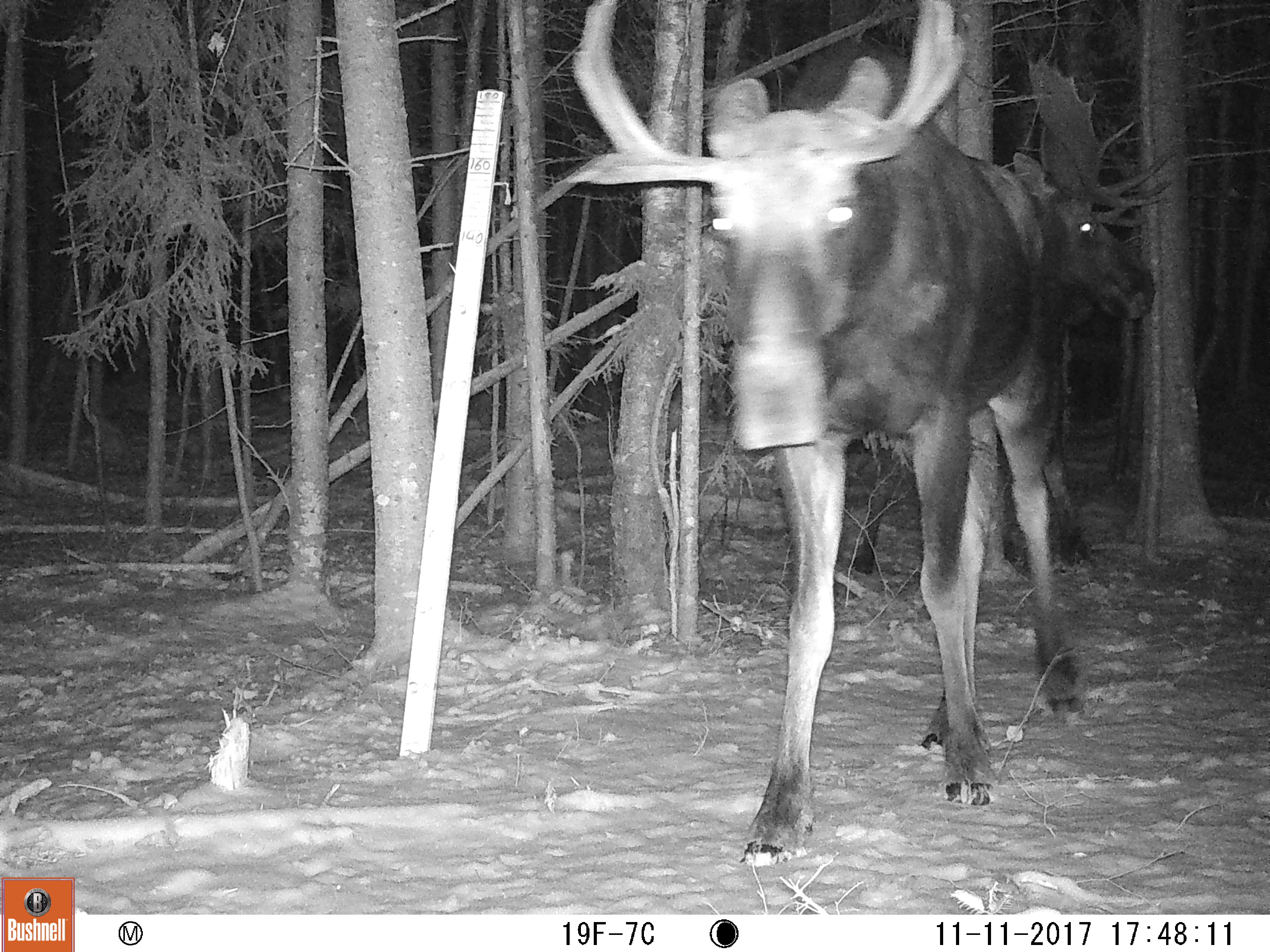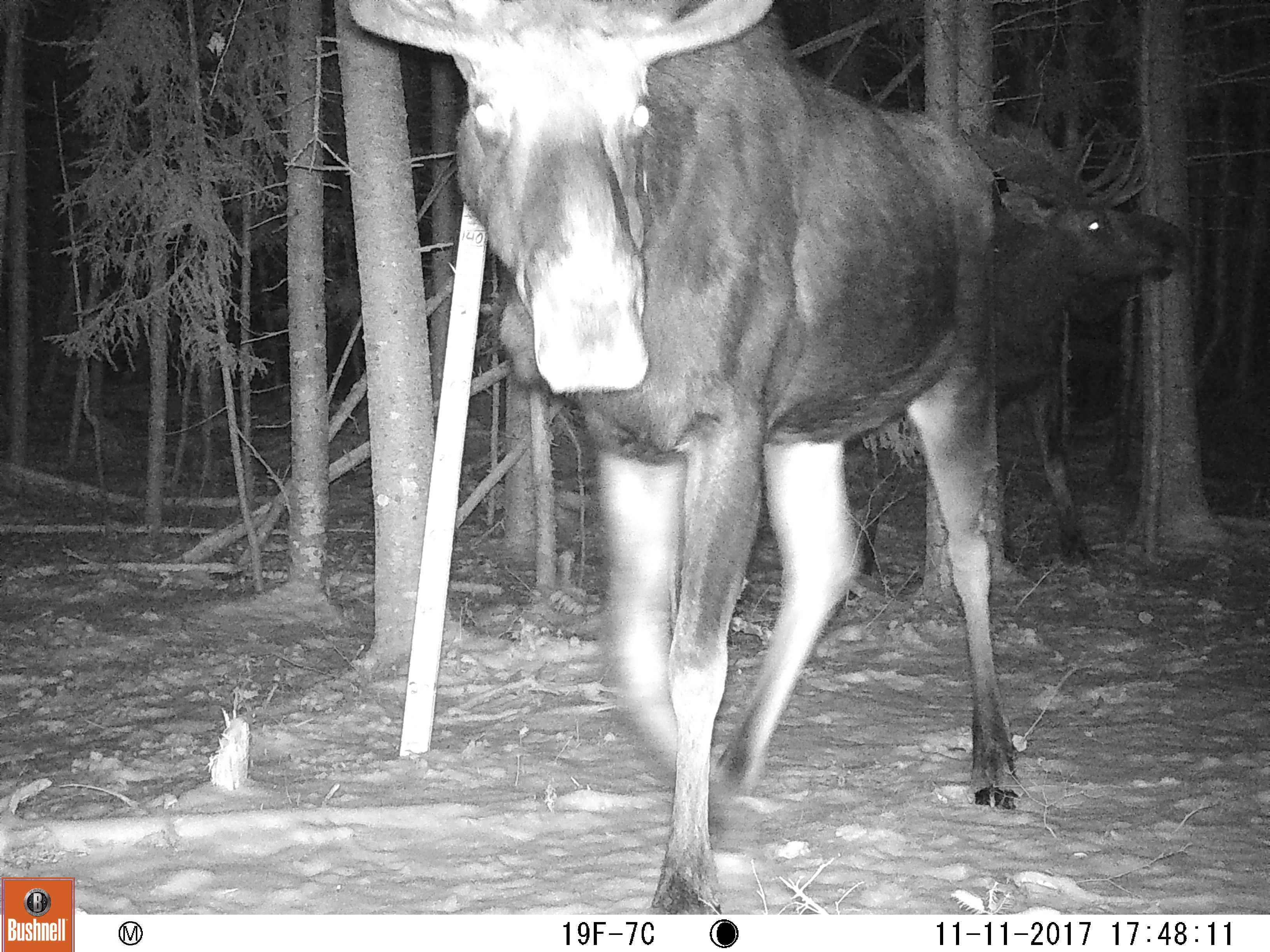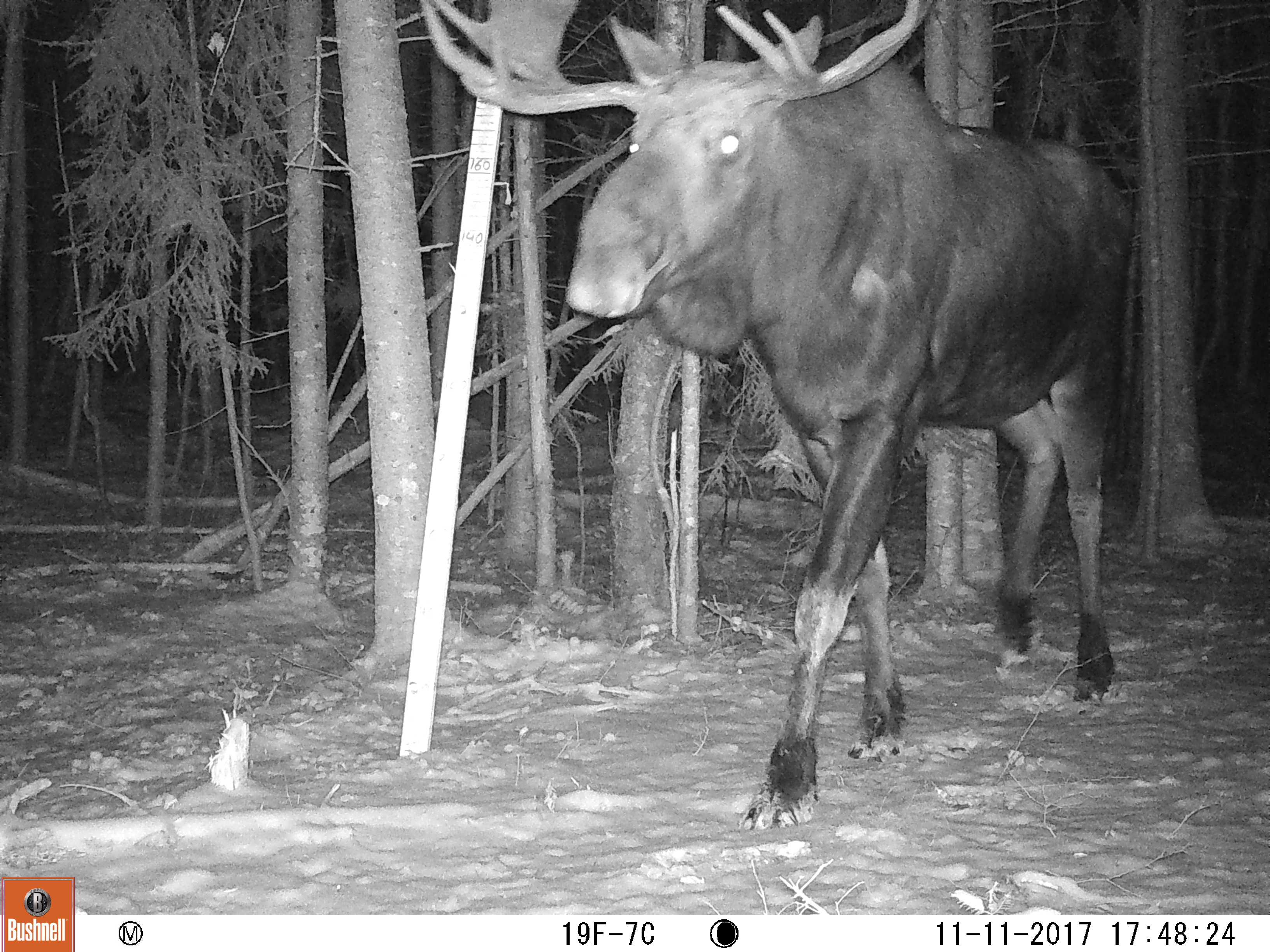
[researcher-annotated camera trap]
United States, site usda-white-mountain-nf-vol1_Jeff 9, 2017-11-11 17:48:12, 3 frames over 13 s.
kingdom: Animalia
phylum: Chordata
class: Mammalia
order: Artiodactyla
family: Cervidae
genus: Alces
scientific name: Alces alces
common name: moose